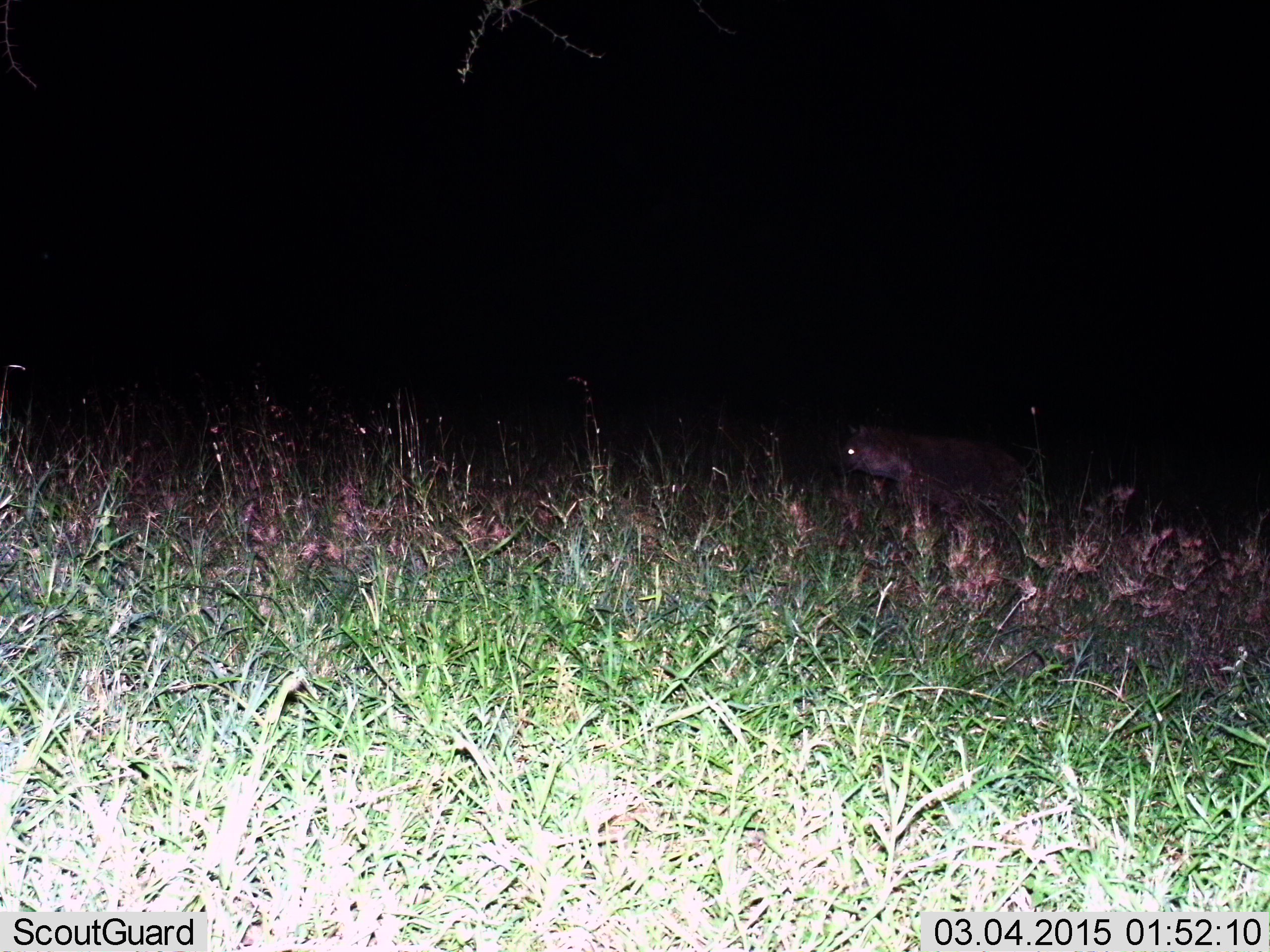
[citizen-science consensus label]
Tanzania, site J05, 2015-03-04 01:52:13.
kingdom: Animalia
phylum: Chordata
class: Mammalia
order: Carnivora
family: Hyaenidae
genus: Crocuta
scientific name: Crocuta crocuta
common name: spotted hyena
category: hyenaspotted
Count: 1.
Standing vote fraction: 50%.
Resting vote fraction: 0%.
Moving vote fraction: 50%.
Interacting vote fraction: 0%.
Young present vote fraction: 0%.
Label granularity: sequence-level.